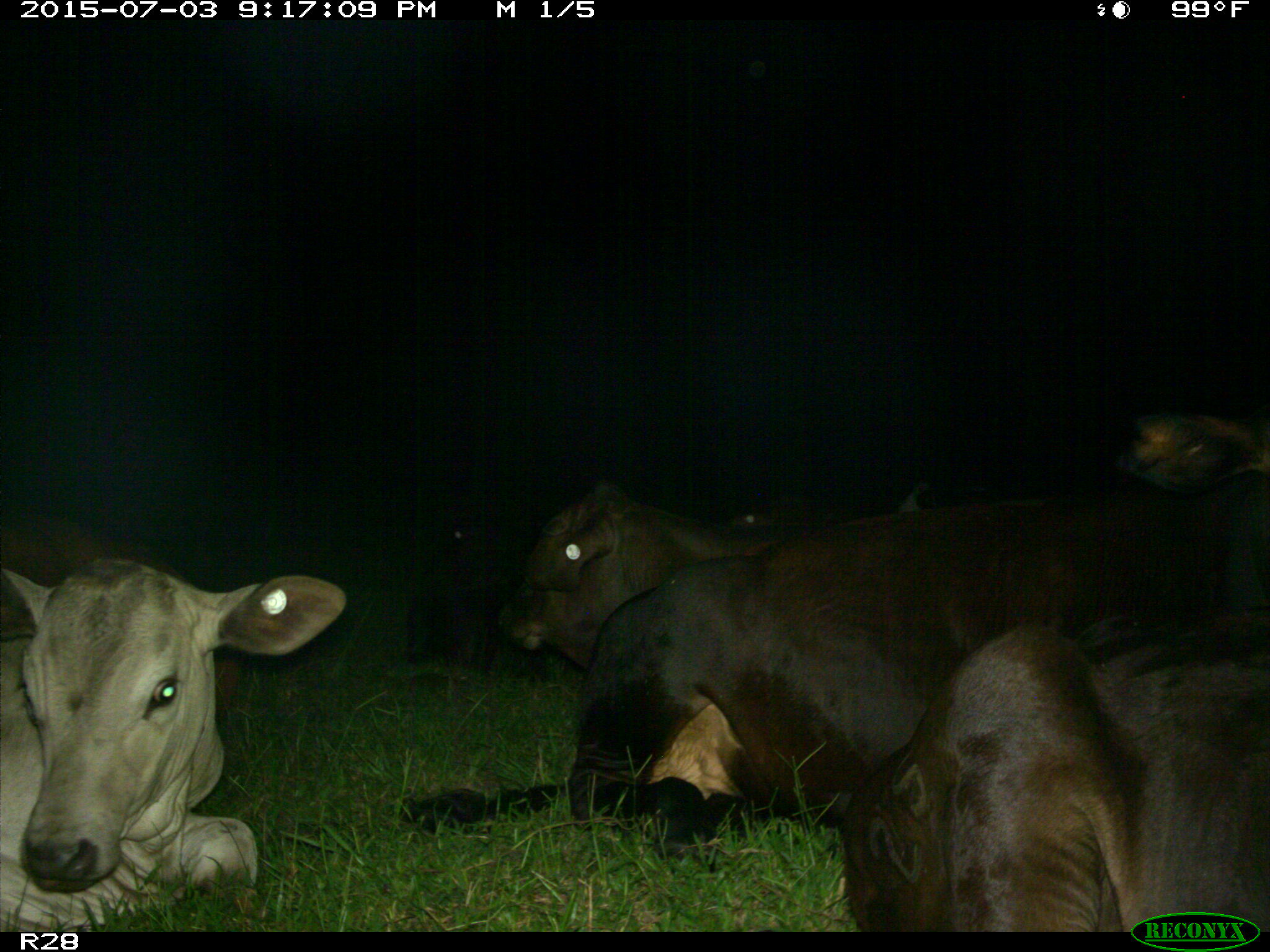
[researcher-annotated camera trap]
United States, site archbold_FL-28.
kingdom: Animalia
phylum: Chordata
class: Mammalia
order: Artiodactyla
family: Bovidae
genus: Bos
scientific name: Bos taurus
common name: domestic cow